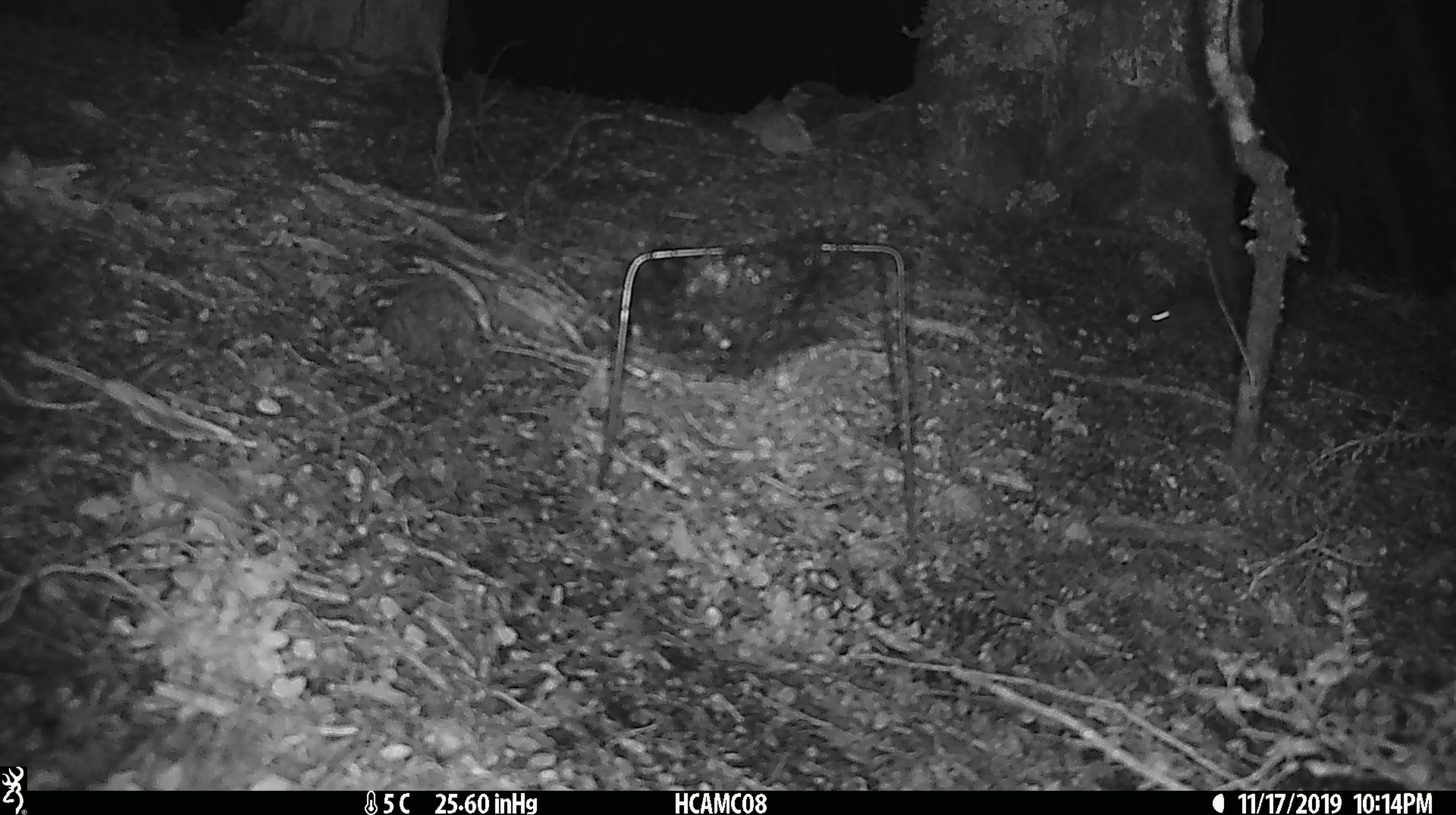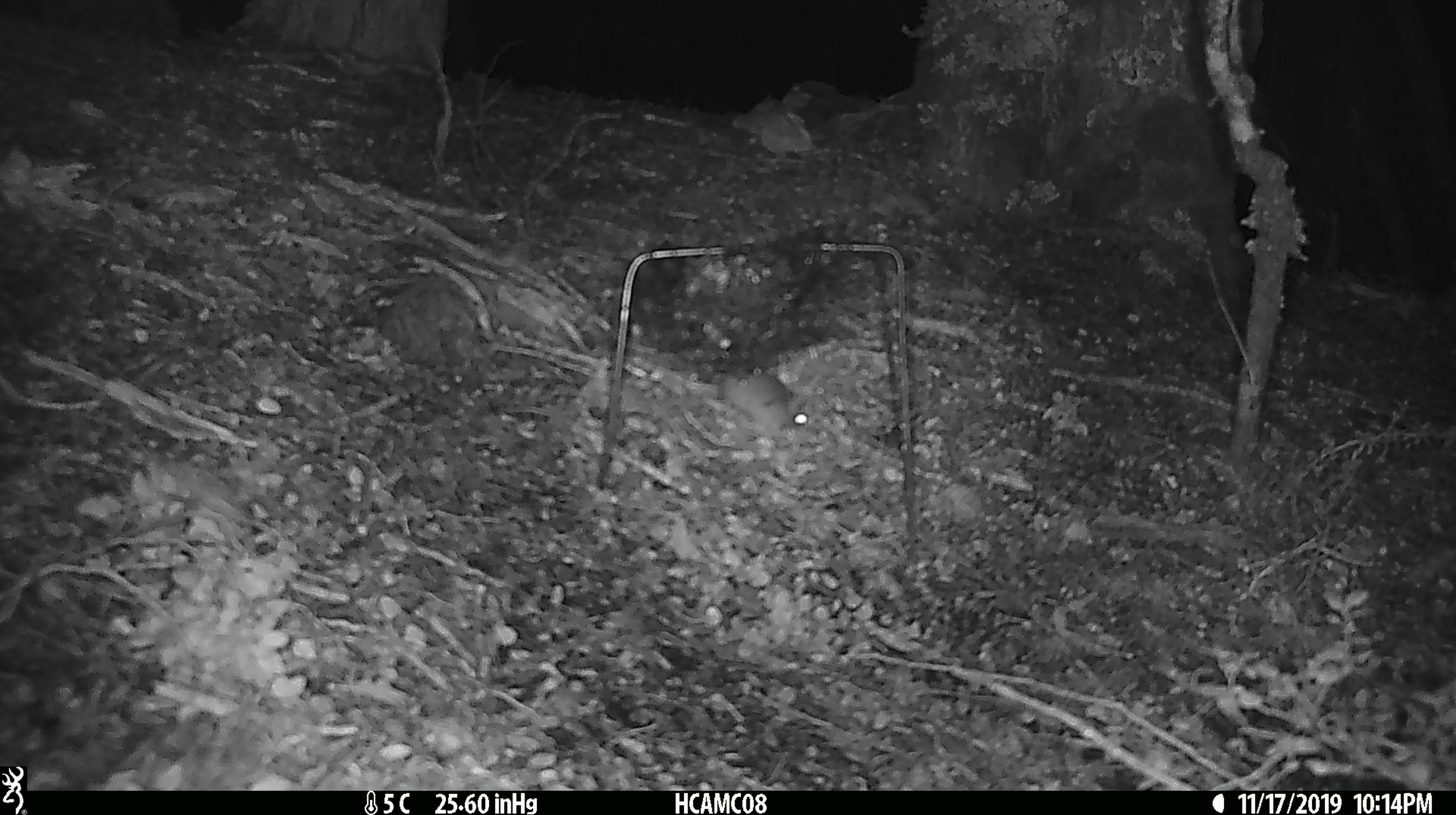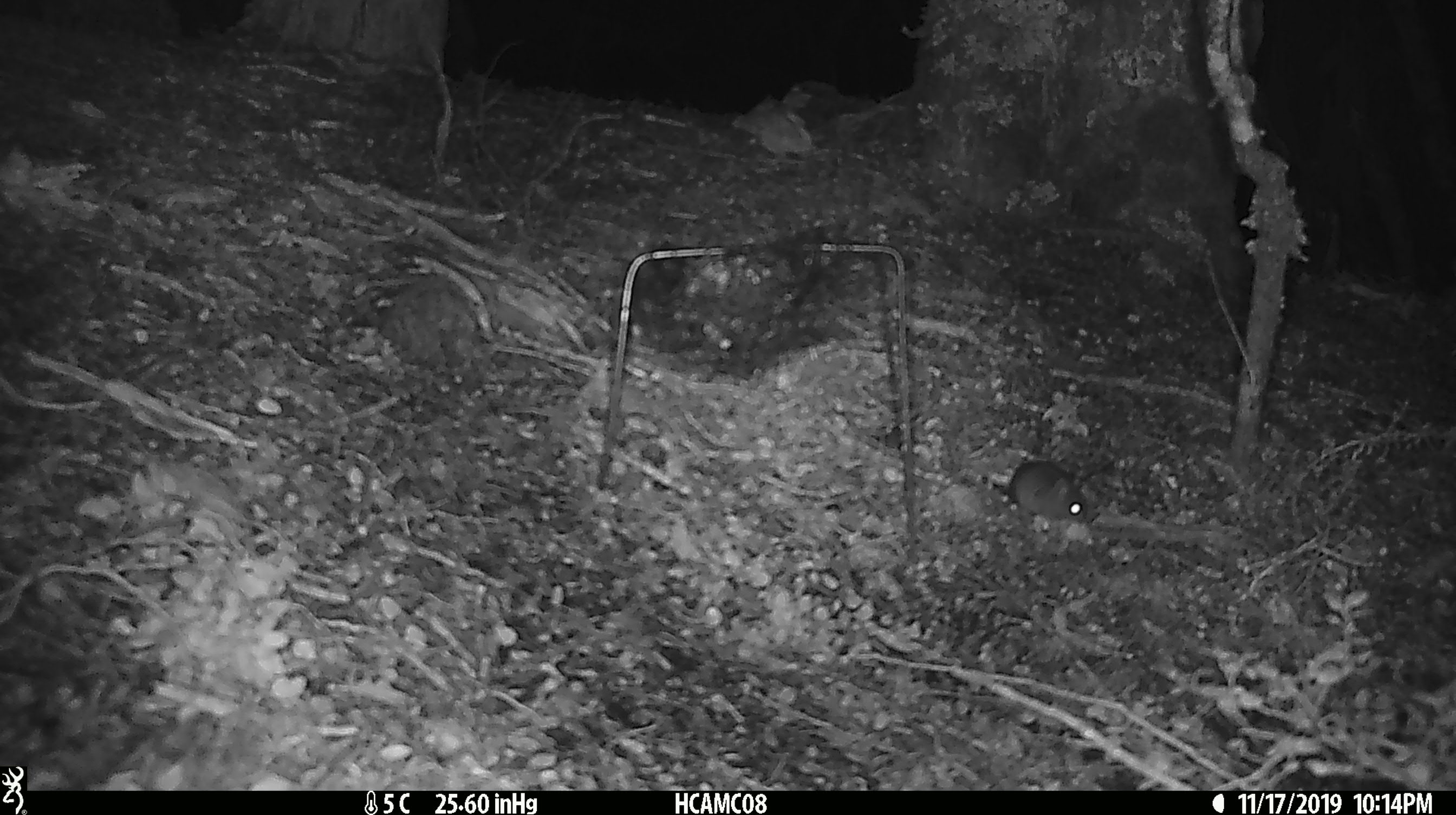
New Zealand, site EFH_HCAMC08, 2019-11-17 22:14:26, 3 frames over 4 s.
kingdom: Animalia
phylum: Chordata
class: Mammalia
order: Rodentia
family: Muridae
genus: Mus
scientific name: Mus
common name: mouse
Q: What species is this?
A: Mouse (Mus).